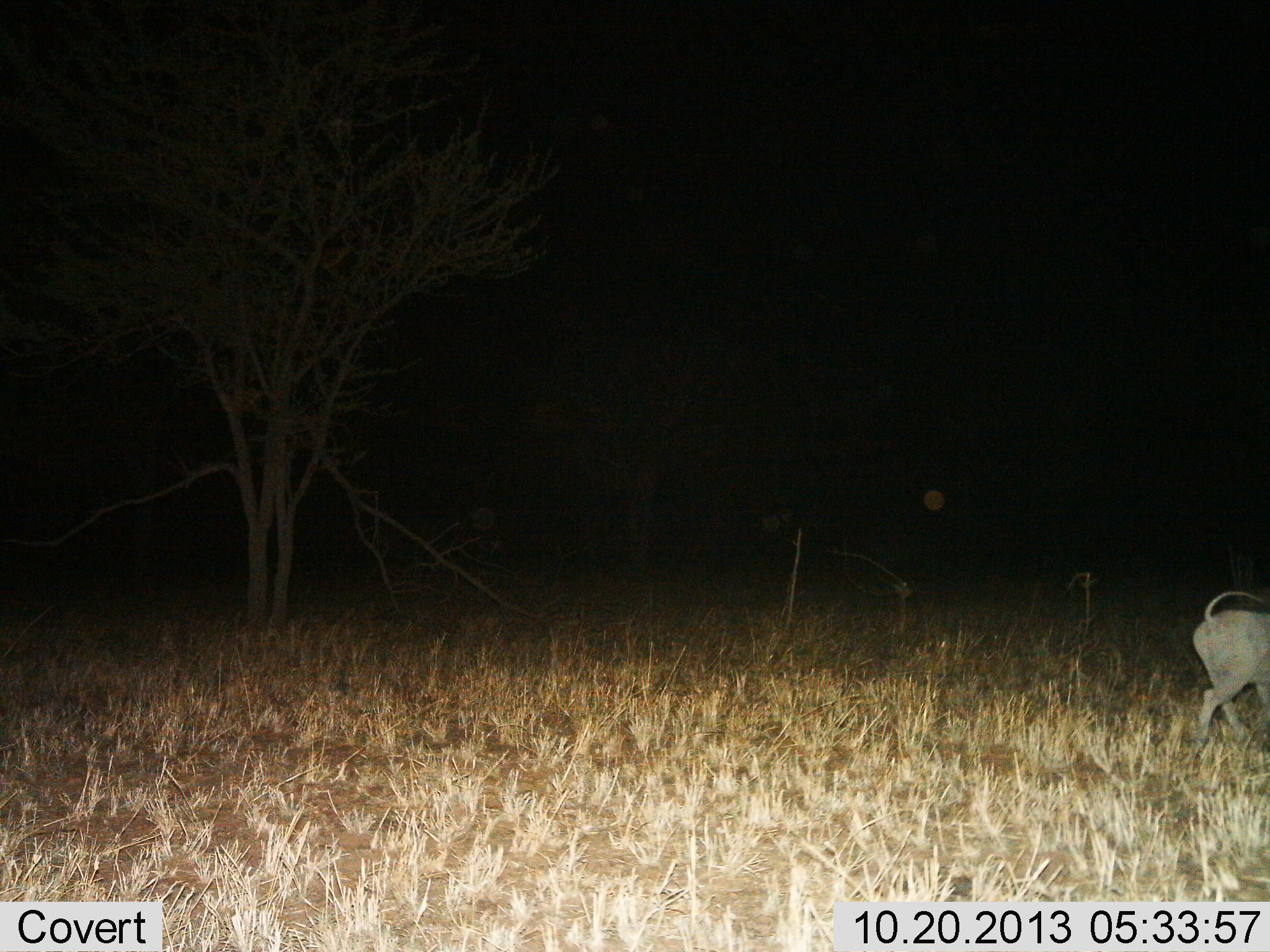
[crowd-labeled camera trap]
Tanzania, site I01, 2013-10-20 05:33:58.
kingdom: Animalia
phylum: Chordata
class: Mammalia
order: Artiodactyla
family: Suidae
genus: Phacochoerus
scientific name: Phacochoerus africanus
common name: warthog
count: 1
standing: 0%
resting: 0%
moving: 100%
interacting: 0%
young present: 0%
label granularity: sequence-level